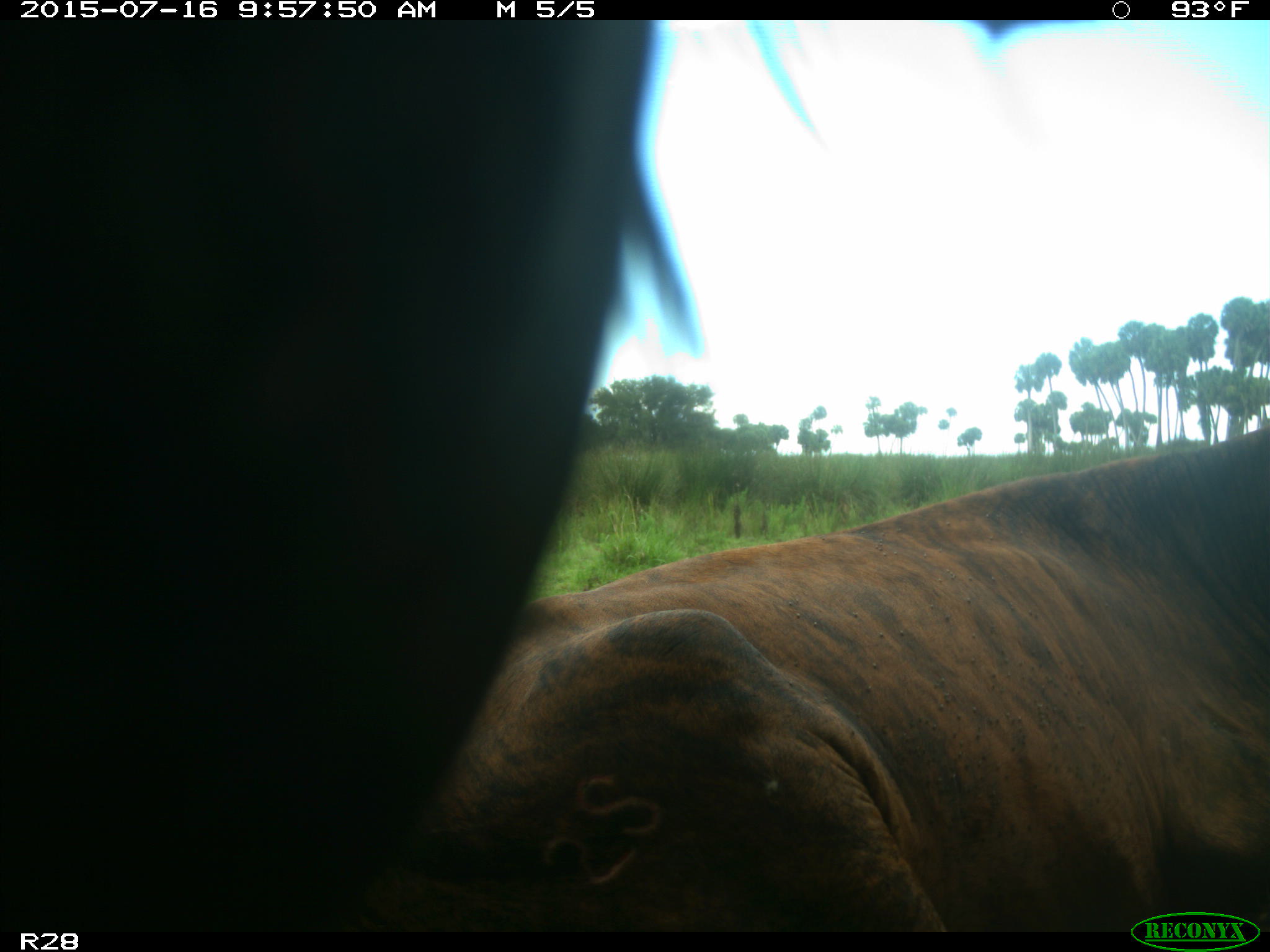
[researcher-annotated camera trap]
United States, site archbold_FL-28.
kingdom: Animalia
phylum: Chordata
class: Mammalia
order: Artiodactyla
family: Bovidae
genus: Bos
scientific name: Bos taurus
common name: domestic cow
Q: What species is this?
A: Bos taurus (domestic cow).